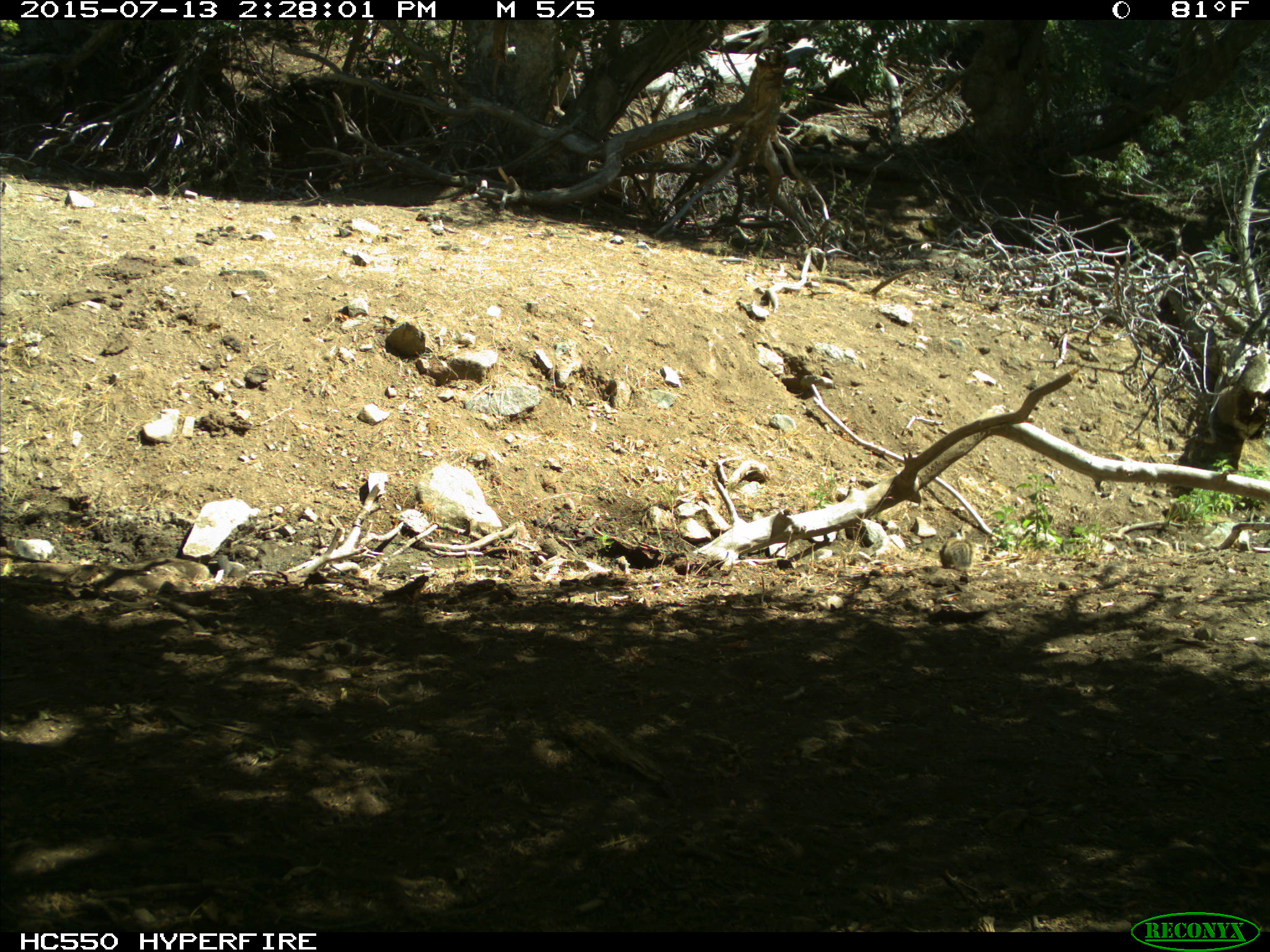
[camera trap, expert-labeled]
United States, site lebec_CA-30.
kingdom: Animalia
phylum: Chordata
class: Mammalia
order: Rodentia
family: Sciuridae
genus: Otospermophilus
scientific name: Otospermophilus beecheyi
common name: california ground squirrel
Otospermophilus beecheyi (california ground squirrel).